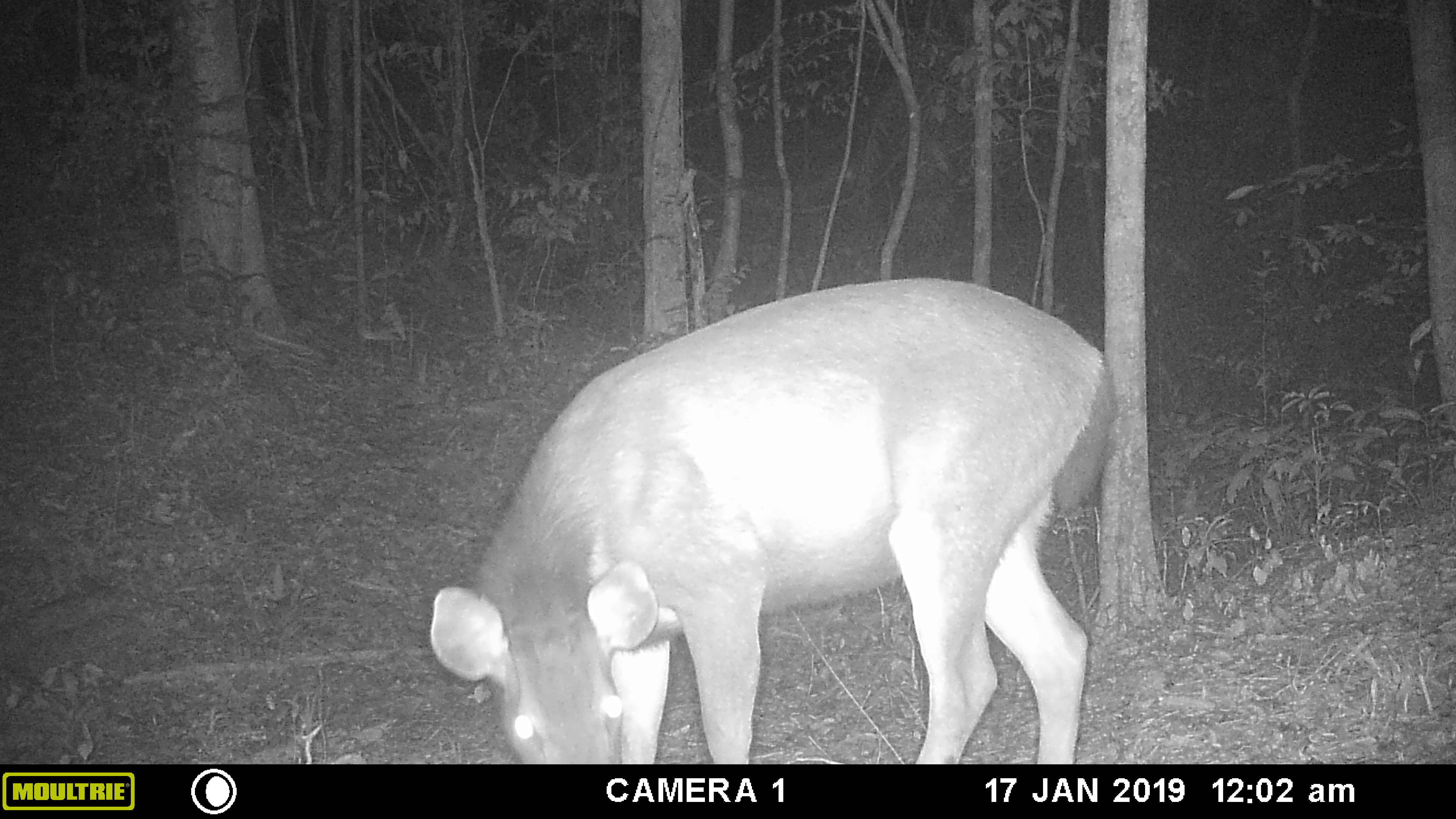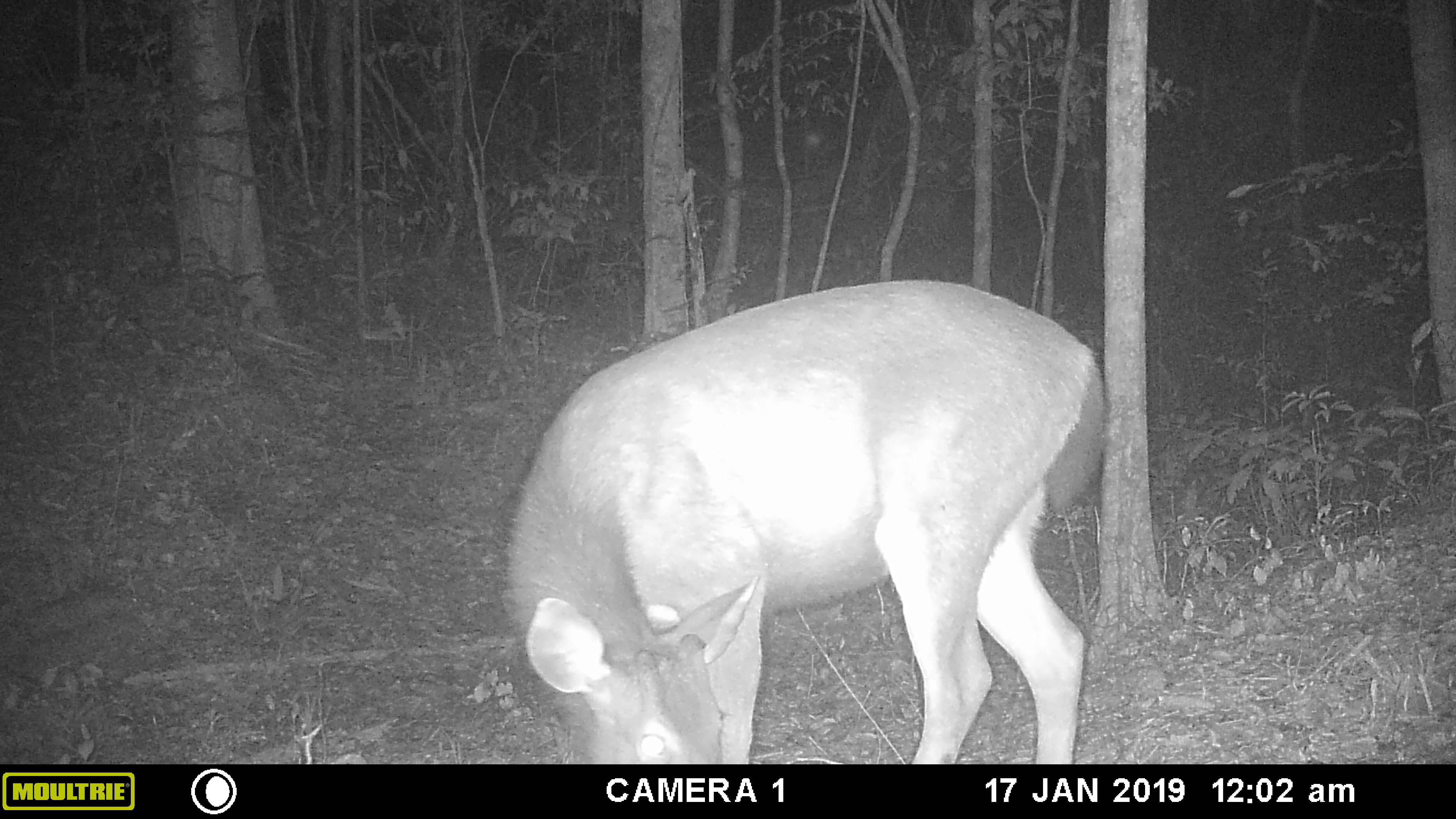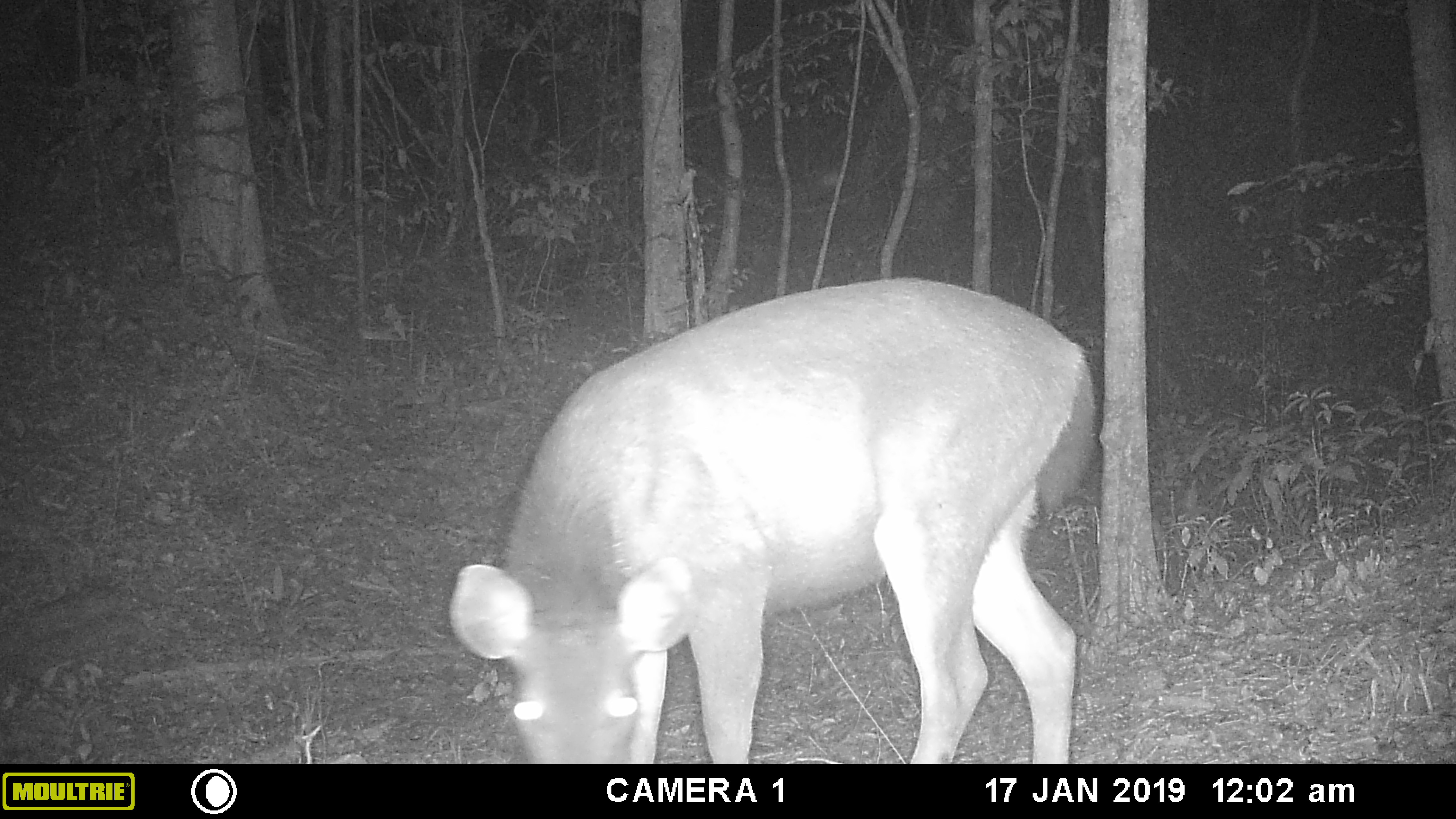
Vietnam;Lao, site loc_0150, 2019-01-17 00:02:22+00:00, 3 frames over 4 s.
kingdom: Animalia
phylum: Chordata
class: Mammalia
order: Artiodactyla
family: Cervidae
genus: Rusa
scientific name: Rusa unicolor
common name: sambar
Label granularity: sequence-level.